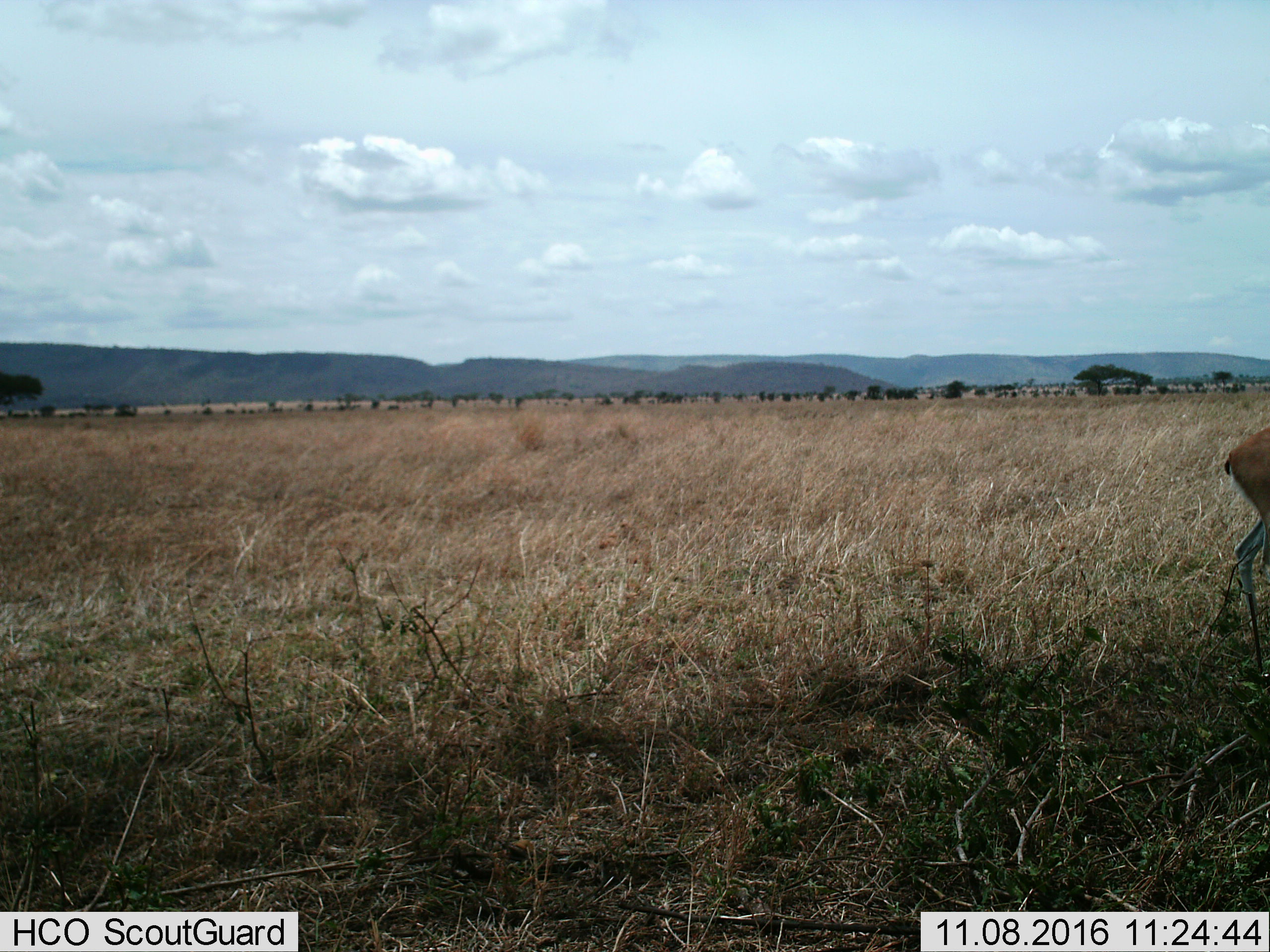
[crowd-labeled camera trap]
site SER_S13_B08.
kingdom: Animalia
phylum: Chordata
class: Mammalia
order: Artiodactyla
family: Bovidae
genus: Eudorcas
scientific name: Eudorcas thomsonii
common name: thomson's gazelle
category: gazellethomsons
Gazellethomsons (thomson's gazelle) (Eudorcas thomsonii), count 1. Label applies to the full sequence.